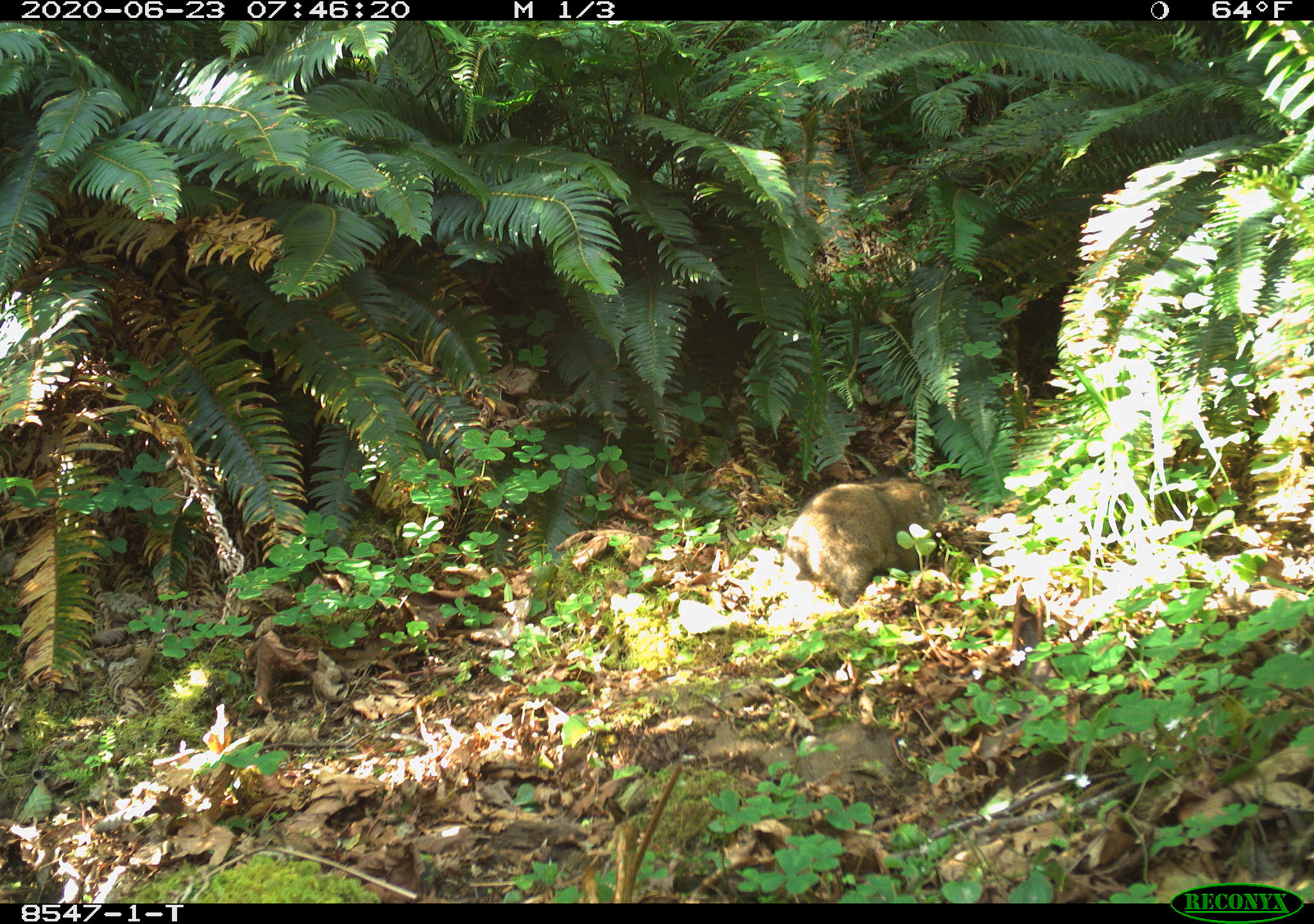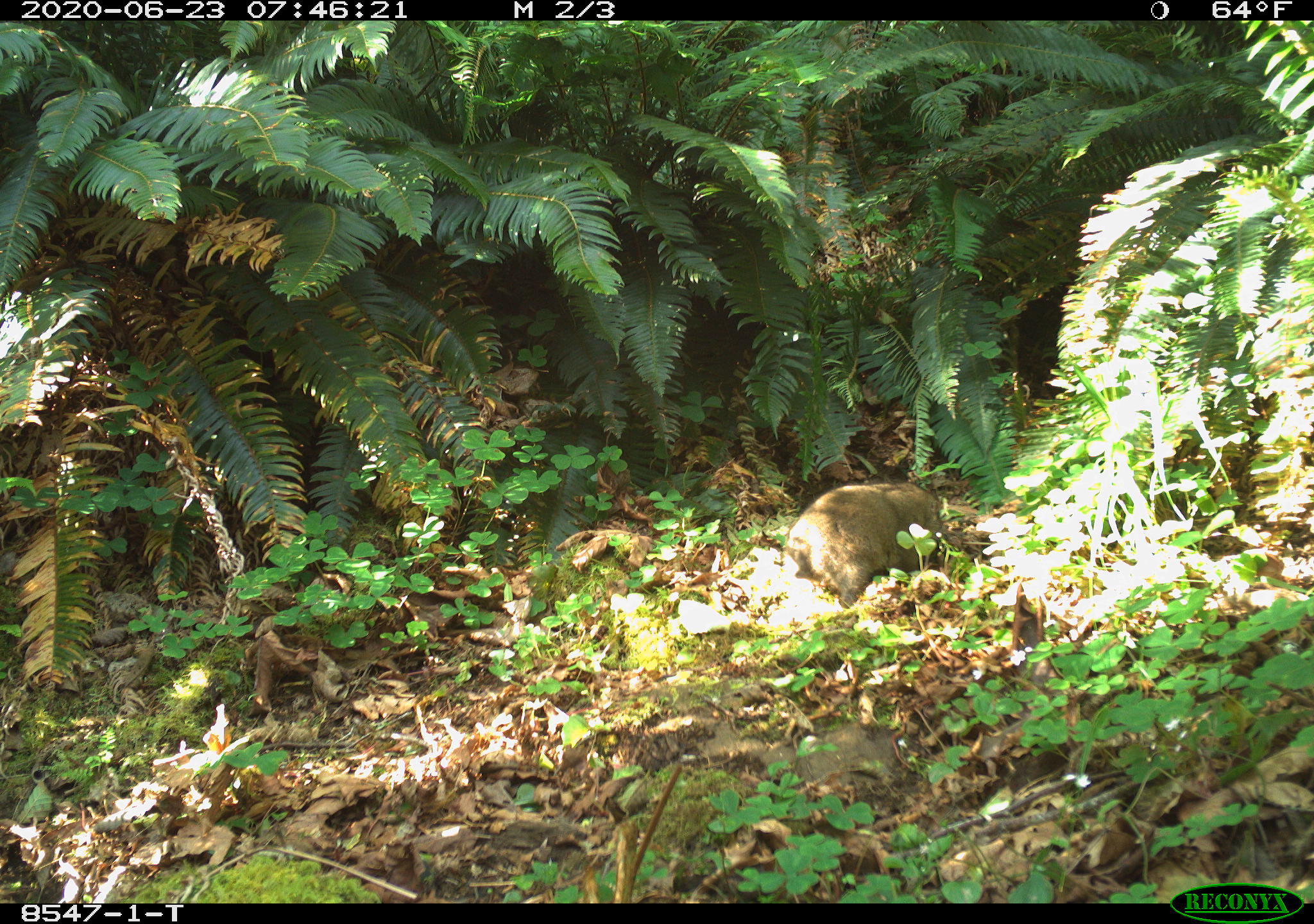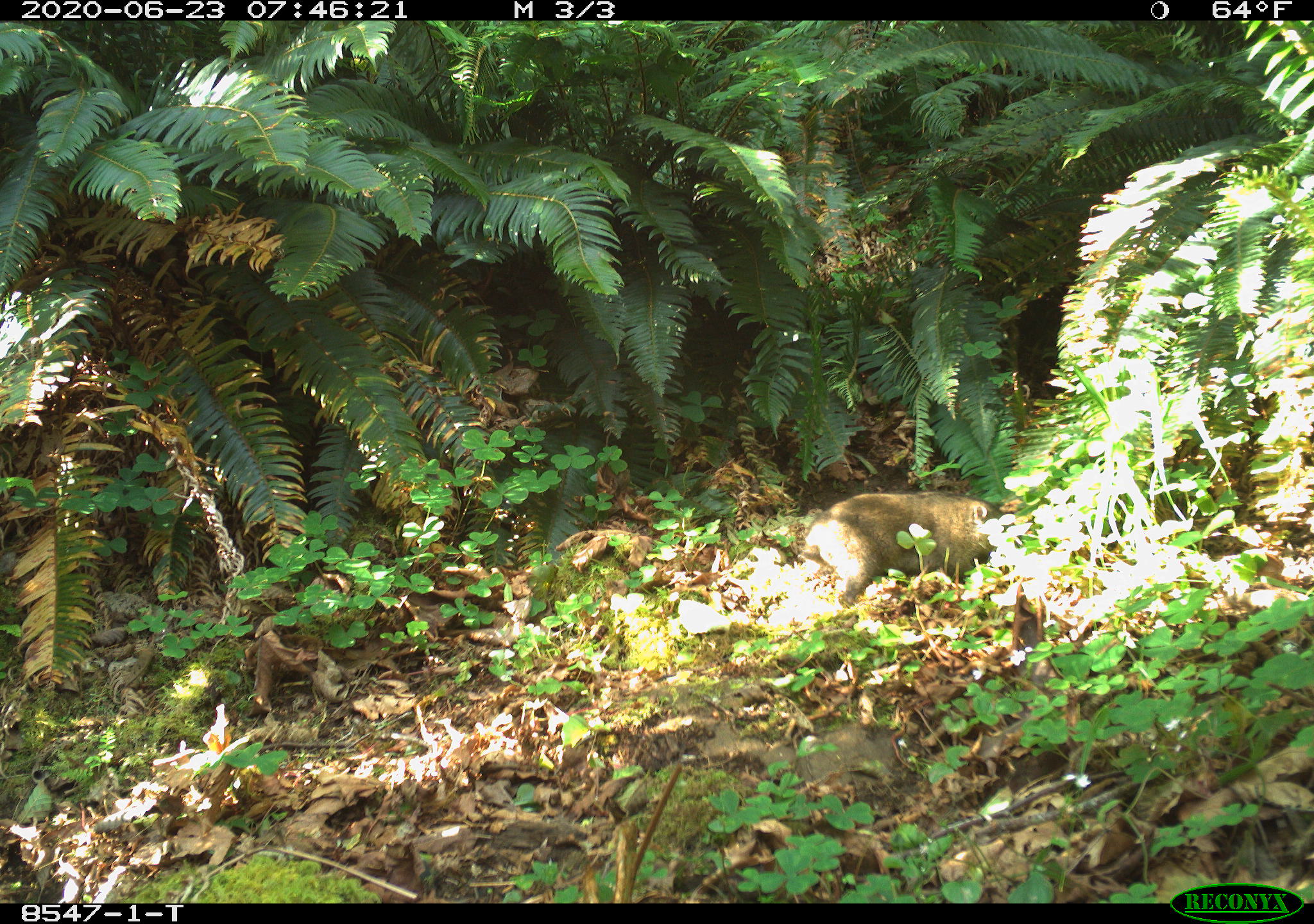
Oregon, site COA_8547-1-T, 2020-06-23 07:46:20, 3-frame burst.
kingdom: Animalia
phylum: Chordata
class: Mammalia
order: Rodentia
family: Aplodontiidae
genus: Aplodontia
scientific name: Aplodontia rufa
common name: mountain beaver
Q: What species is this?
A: Mountain beaver (Aplodontia rufa).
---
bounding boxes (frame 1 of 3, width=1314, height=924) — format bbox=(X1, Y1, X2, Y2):
mountain beaver: bbox=(779, 465, 950, 606)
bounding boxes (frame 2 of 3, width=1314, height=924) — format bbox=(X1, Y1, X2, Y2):
mountain beaver: bbox=(783, 467, 965, 610)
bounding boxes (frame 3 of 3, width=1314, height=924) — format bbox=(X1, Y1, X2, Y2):
mountain beaver: bbox=(794, 478, 1001, 606)